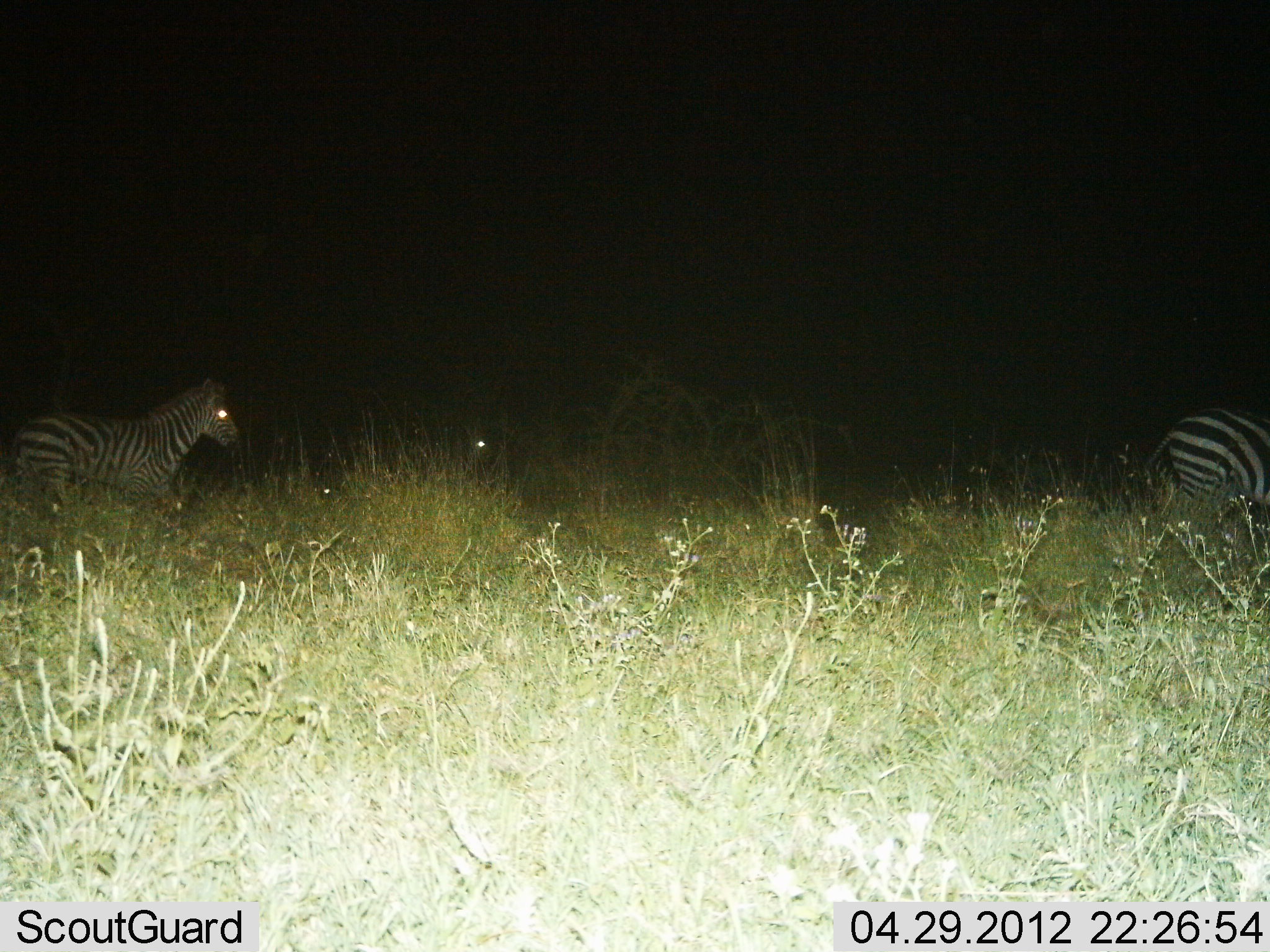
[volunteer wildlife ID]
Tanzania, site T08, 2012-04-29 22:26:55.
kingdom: Animalia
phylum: Chordata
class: Mammalia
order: Perissodactyla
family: Equidae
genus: Equus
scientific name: Equus quagga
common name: plains zebra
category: zebra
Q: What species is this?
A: Zebra (plains zebra) (Equus quagga).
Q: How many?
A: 2.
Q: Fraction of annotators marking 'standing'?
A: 35%.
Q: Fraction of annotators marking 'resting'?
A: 4%.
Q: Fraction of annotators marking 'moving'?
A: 70%.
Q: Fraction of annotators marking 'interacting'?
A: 0%.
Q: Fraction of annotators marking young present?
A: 13%.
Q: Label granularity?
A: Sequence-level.